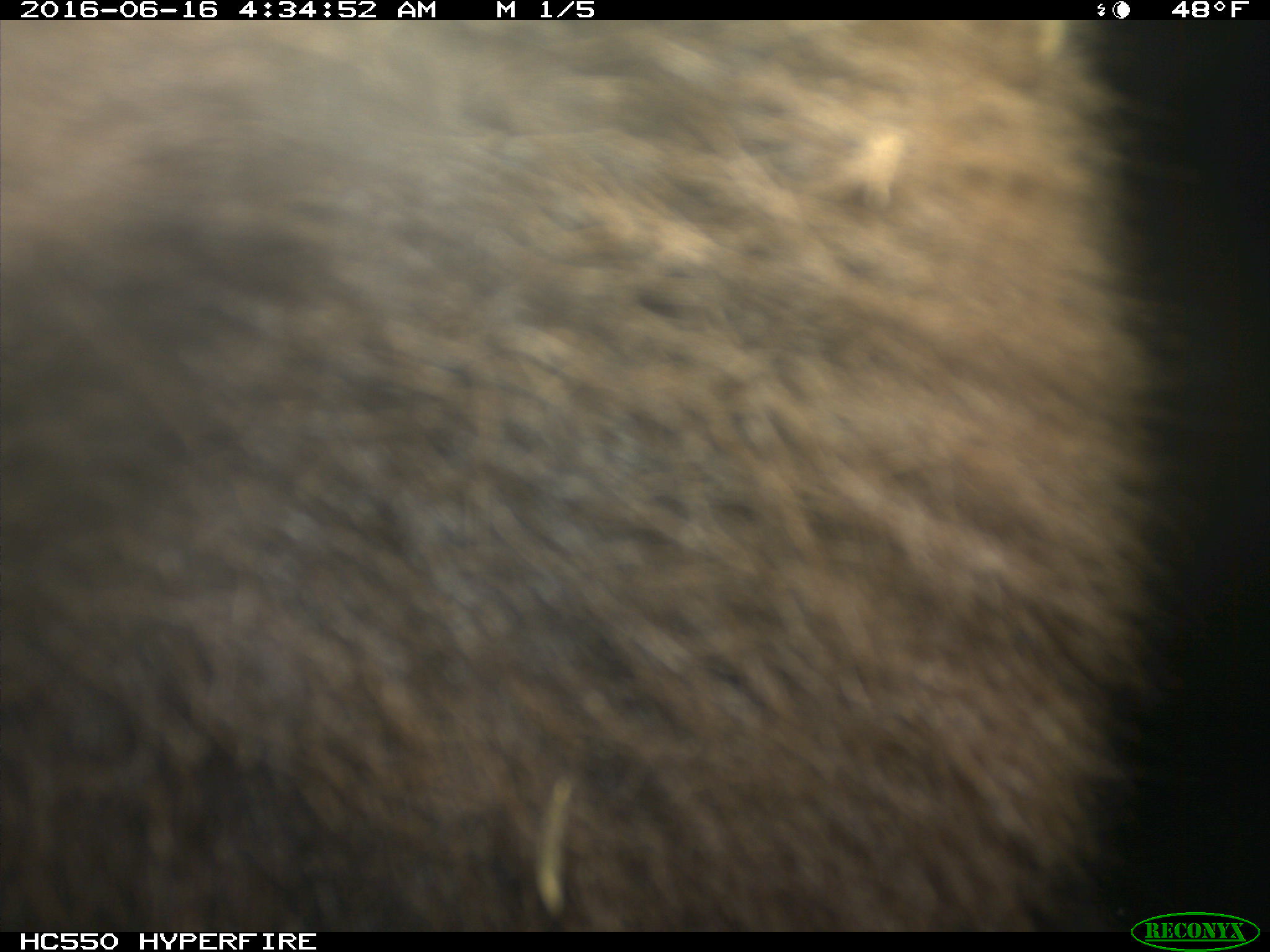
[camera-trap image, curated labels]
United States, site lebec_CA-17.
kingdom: Animalia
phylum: Chordata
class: Mammalia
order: Carnivora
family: Ursidae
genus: Ursus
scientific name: Ursus americanus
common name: american black bear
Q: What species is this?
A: Ursus americanus (american black bear).